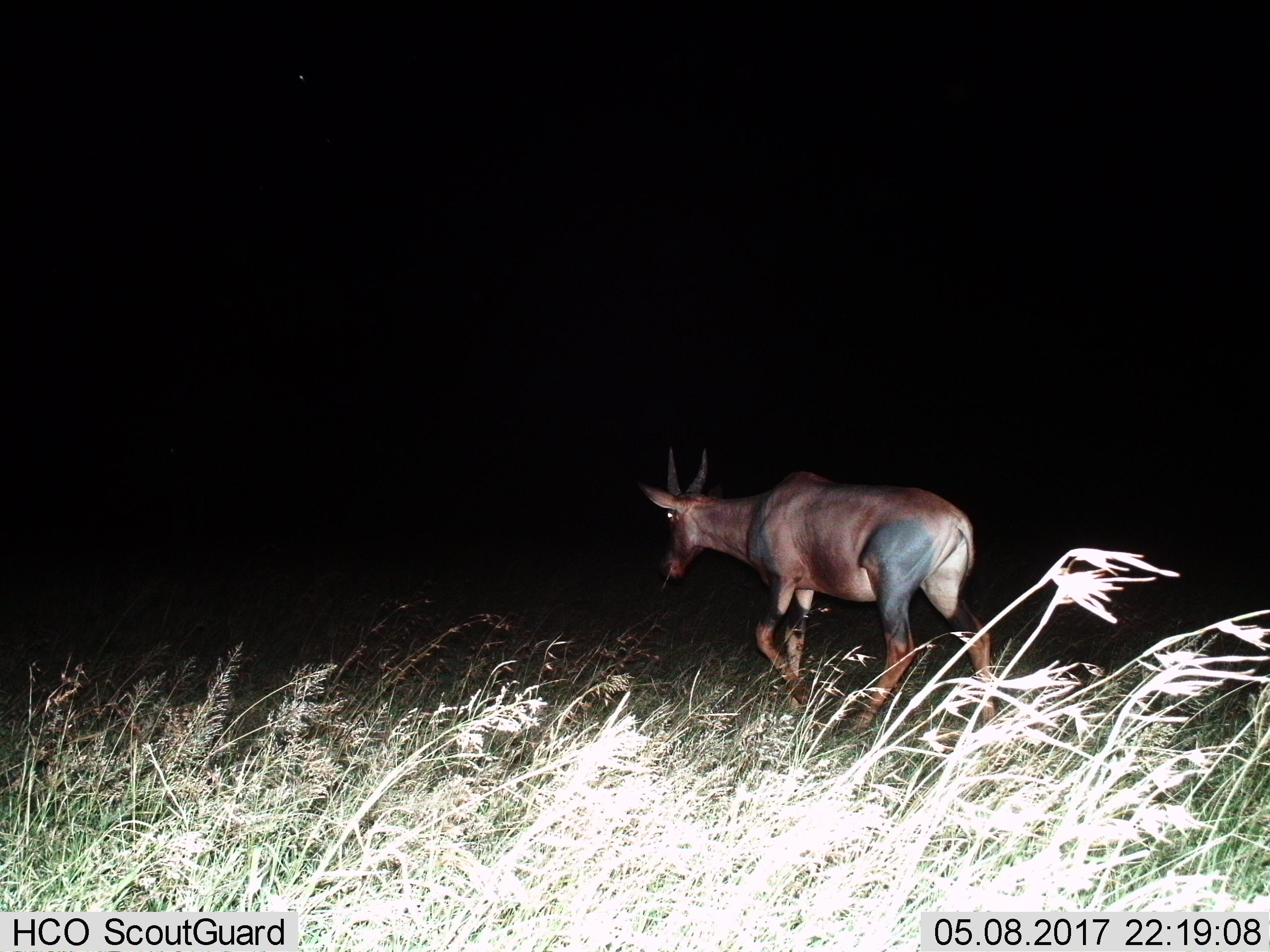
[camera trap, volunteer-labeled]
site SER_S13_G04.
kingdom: Animalia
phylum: Chordata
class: Mammalia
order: Artiodactyla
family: Bovidae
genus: Damaliscus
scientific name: Damaliscus lunatus jimela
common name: topi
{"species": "topi (Damaliscus lunatus jimela)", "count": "1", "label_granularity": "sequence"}